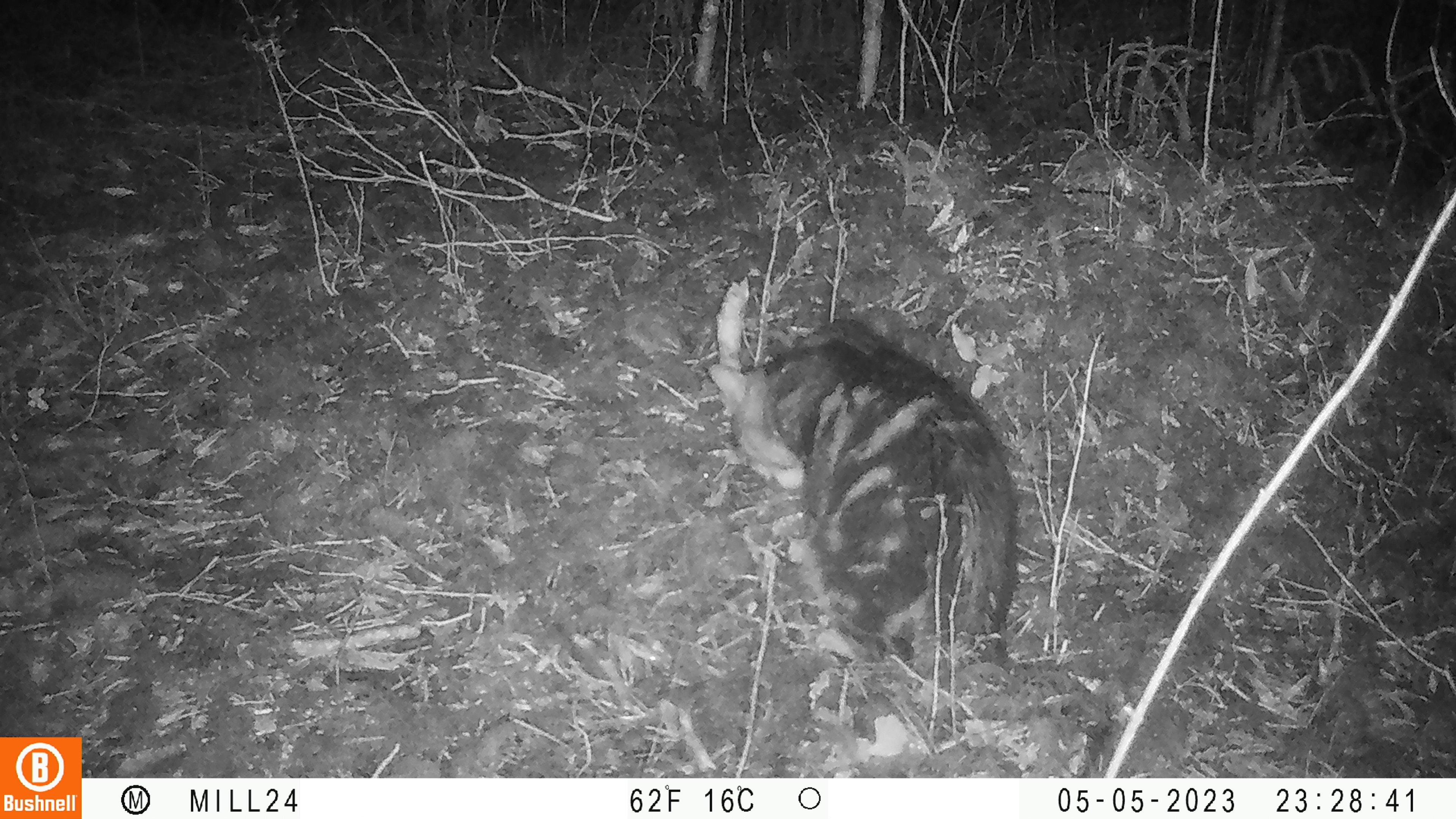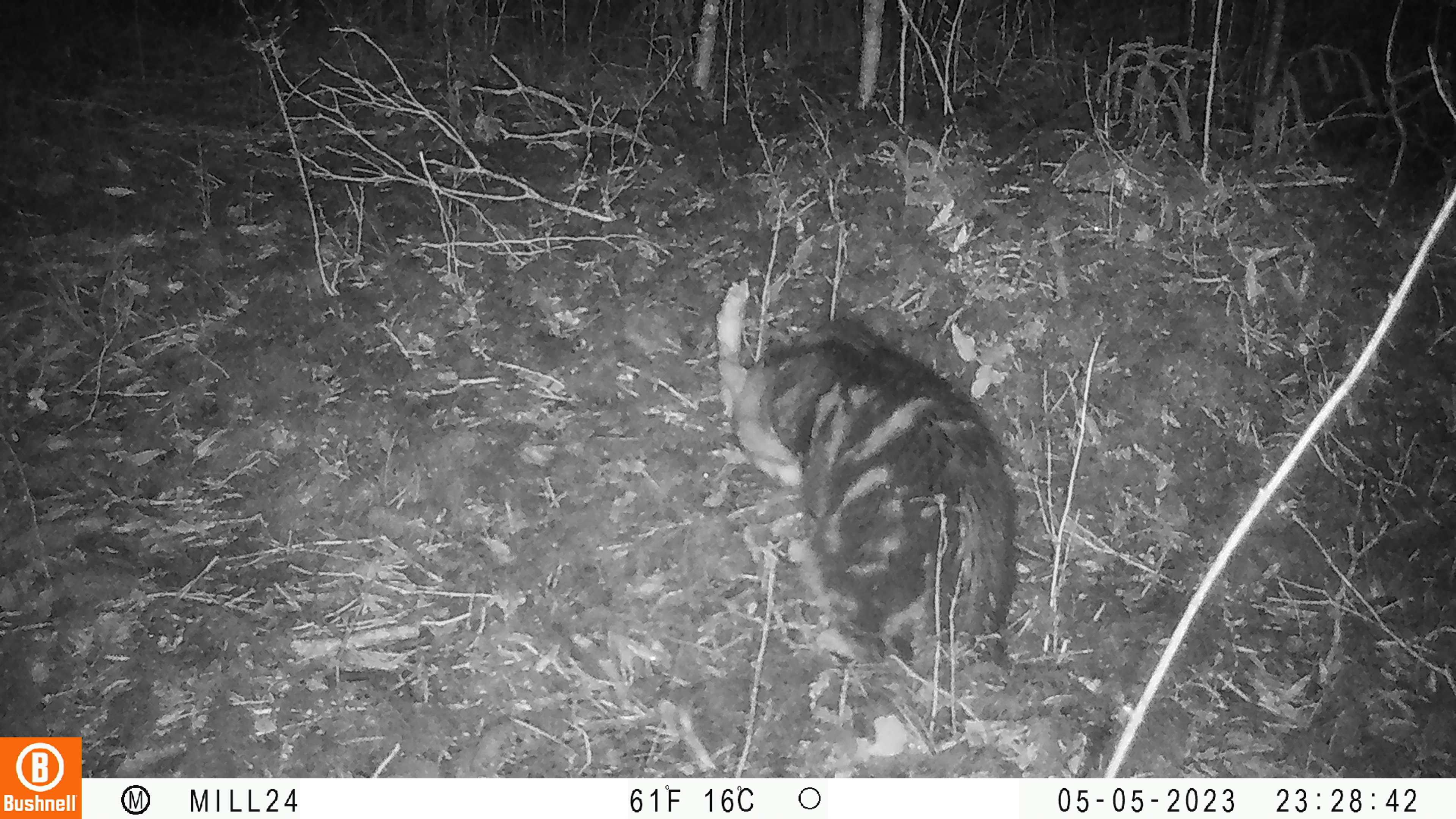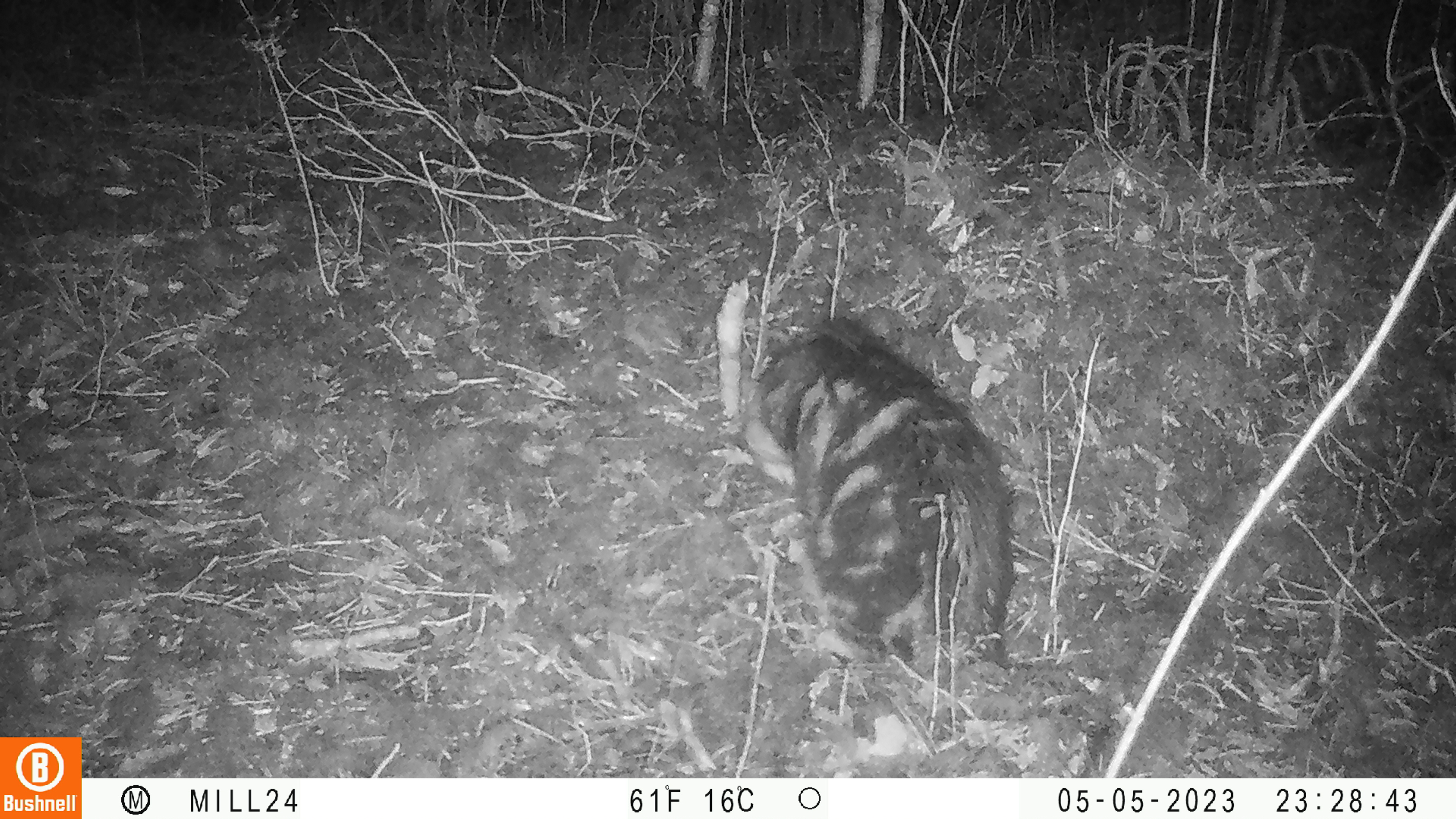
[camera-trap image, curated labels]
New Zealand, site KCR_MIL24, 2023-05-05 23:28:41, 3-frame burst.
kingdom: Animalia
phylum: Chordata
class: Mammalia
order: Carnivora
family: Felidae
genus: Felis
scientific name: Felis catus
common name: domestic cat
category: cat